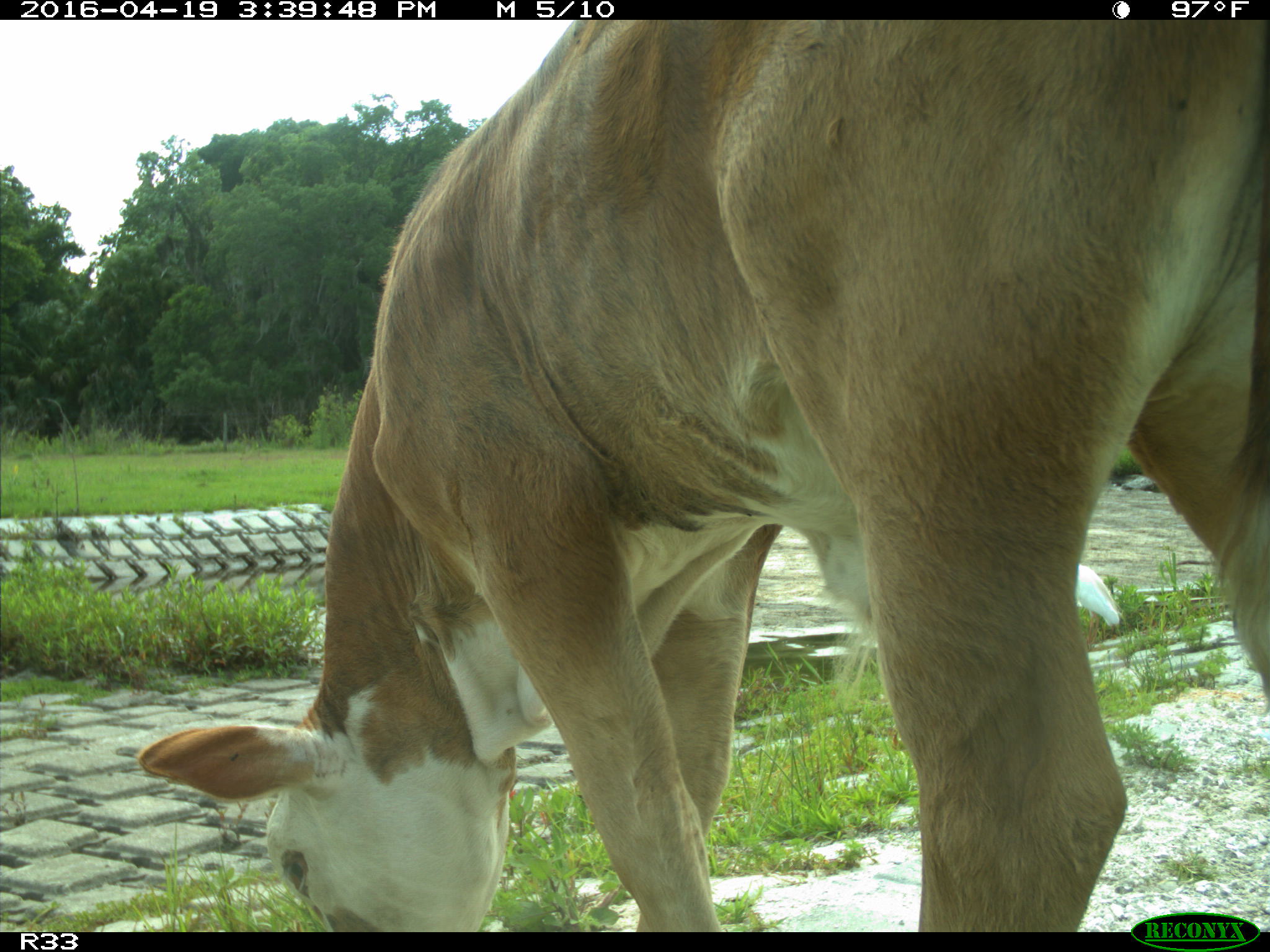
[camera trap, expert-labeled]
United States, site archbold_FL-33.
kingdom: Animalia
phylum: Chordata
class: Mammalia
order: Artiodactyla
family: Bovidae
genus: Bos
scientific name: Bos taurus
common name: domestic cow